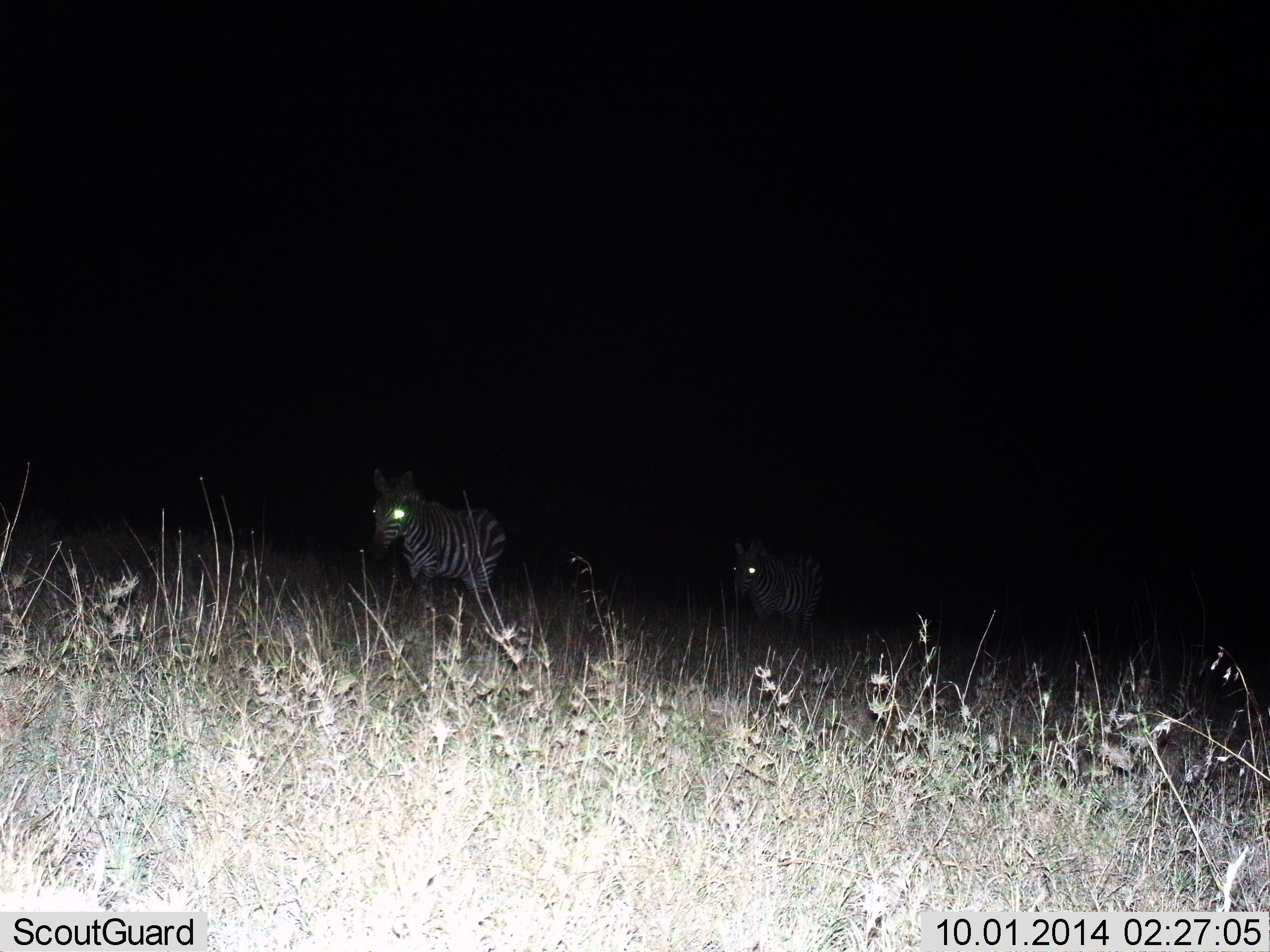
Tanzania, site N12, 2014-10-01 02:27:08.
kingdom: Animalia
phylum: Chordata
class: Mammalia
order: Perissodactyla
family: Equidae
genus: Equus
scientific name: Equus quagga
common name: plains zebra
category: zebra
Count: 2.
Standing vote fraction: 50%.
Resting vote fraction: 0%.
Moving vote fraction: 60%.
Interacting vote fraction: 0%.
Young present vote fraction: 0%.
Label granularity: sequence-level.